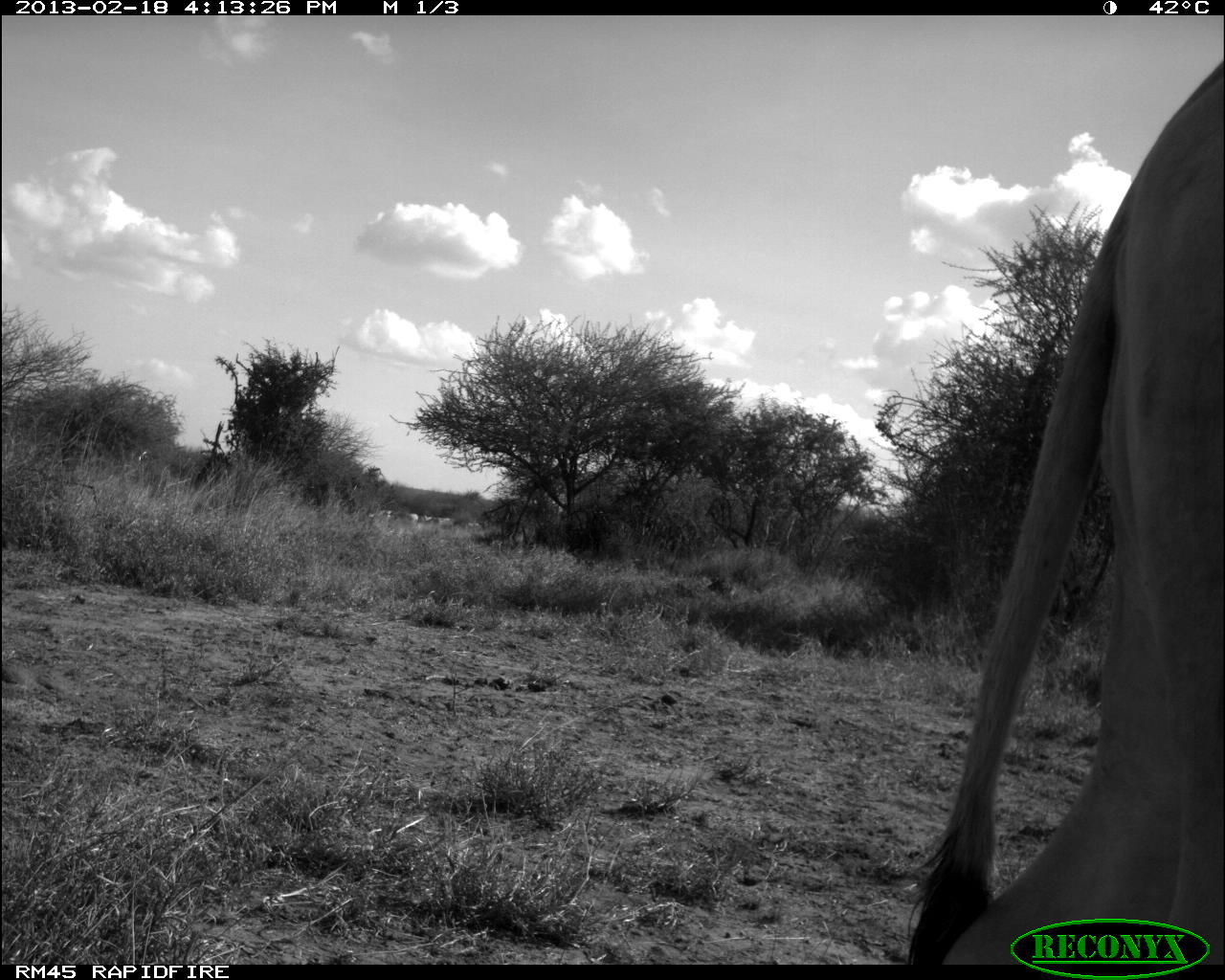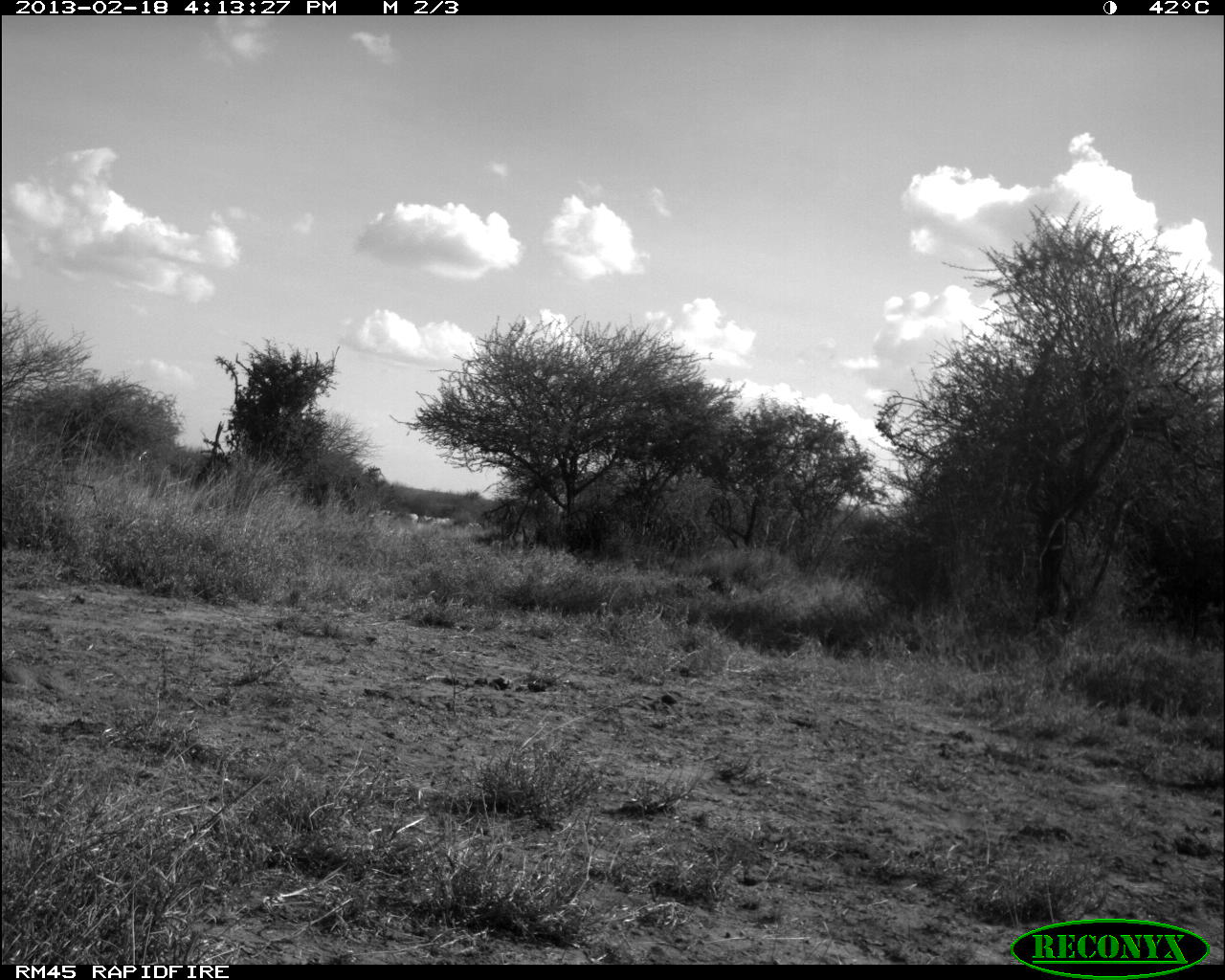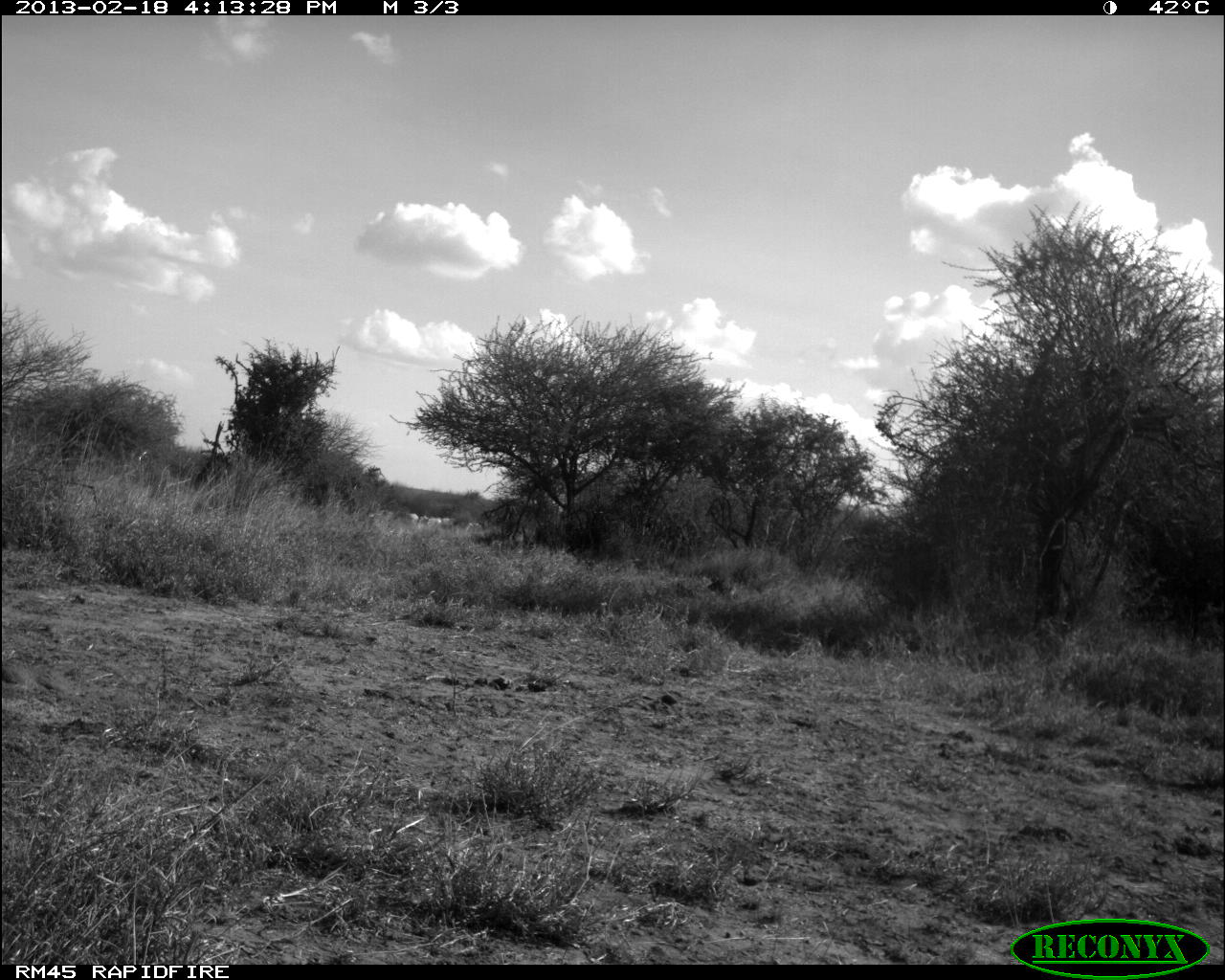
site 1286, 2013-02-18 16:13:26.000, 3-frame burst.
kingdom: Animalia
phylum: Chordata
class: Mammalia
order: Artiodactyla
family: Bovidae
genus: Bos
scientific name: Bos taurus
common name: domestic cattle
Bos taurus (domestic cattle), count 5.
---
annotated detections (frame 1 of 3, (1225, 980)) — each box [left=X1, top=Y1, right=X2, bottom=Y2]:
bos taurus: [left=900, top=54, right=1225, bottom=967]